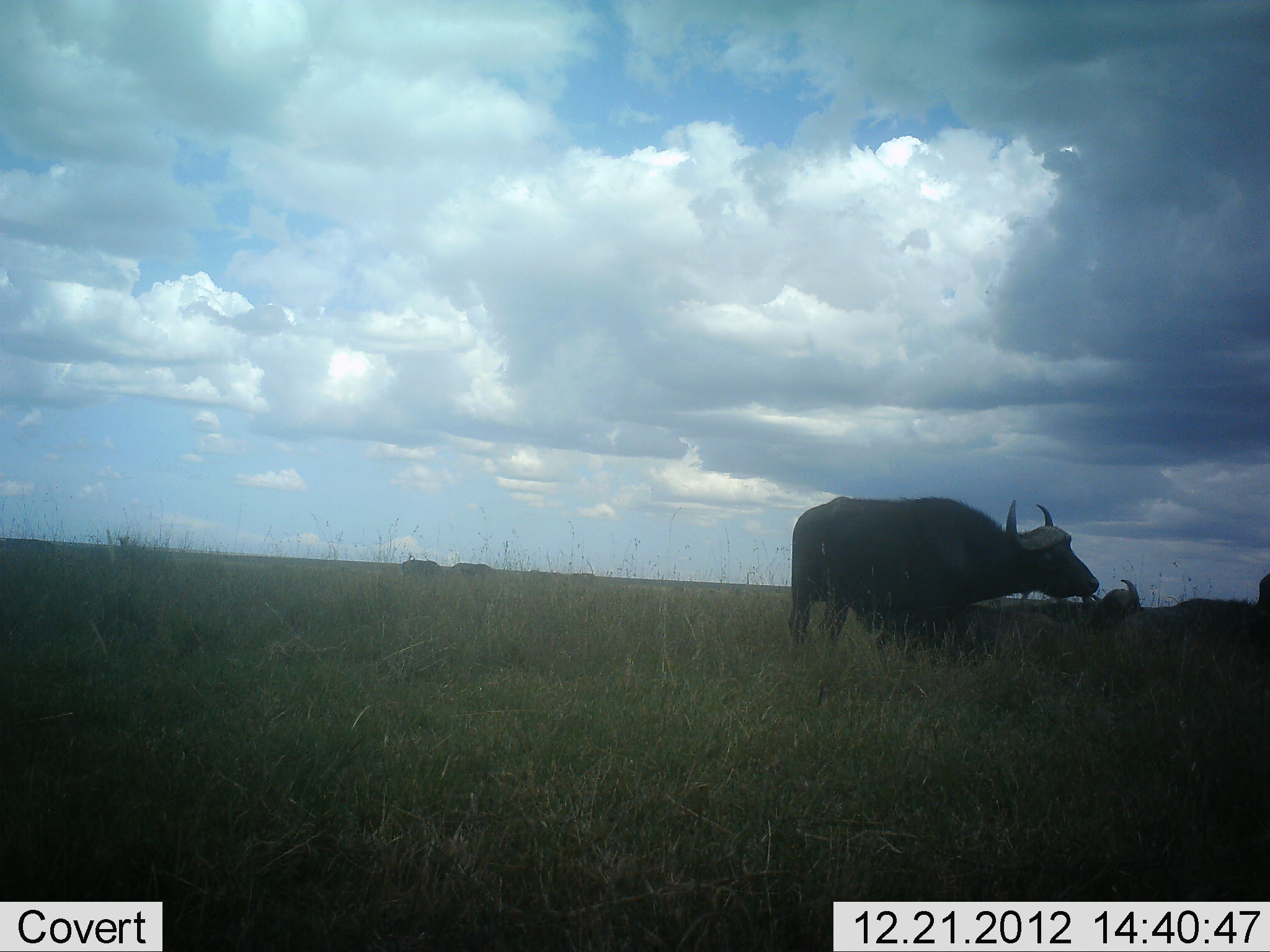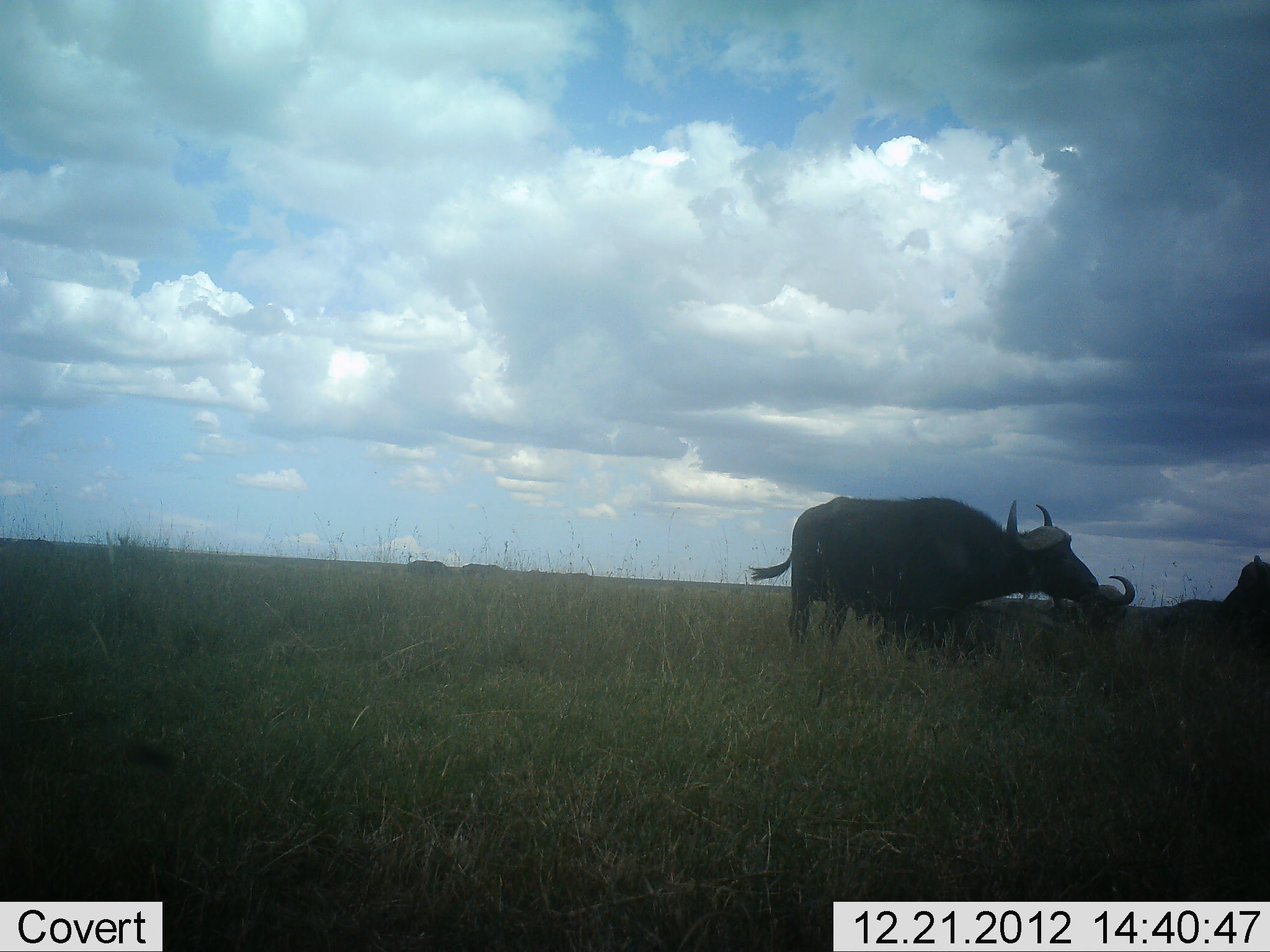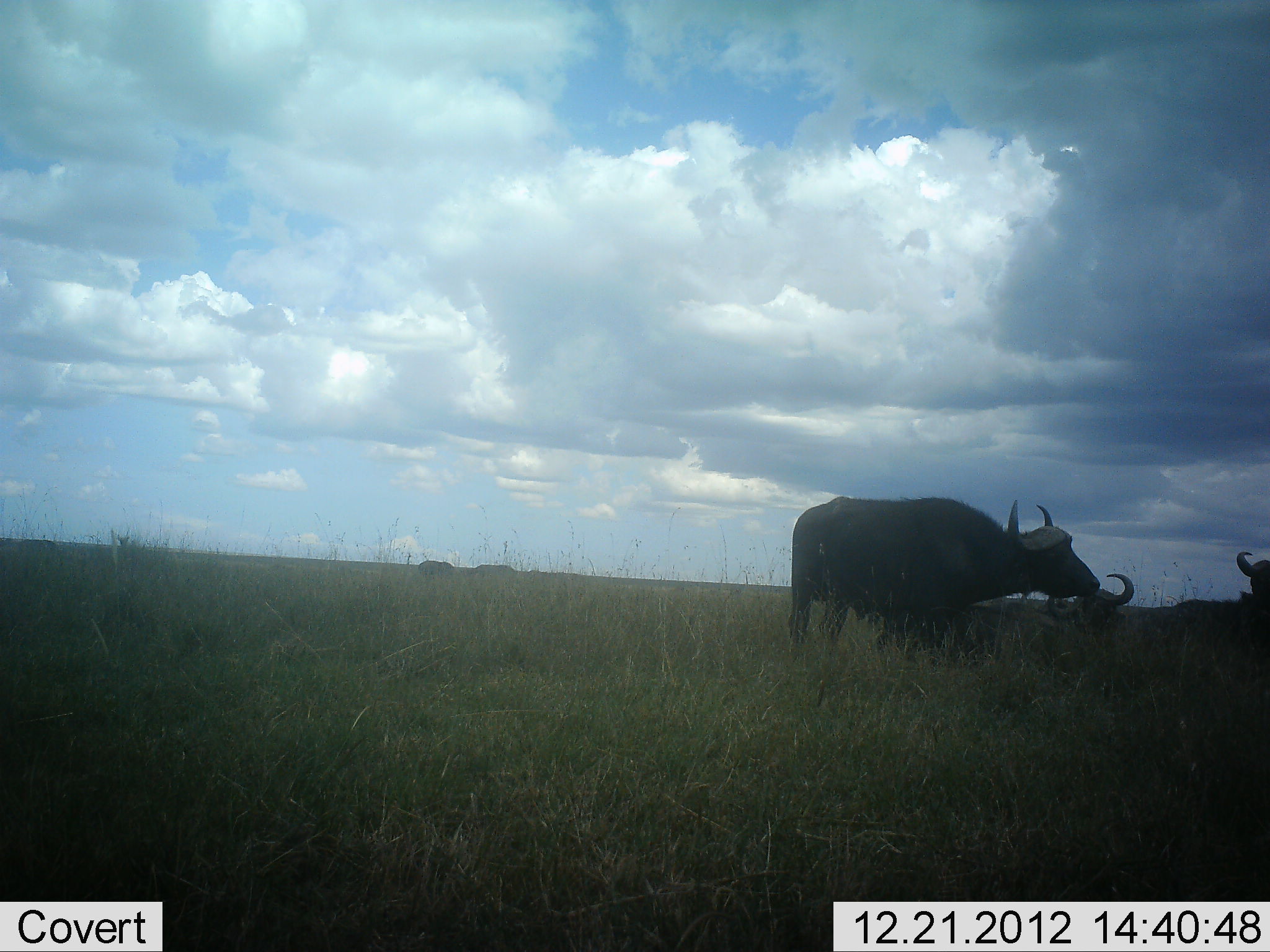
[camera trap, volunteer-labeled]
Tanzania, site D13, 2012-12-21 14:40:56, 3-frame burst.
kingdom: Animalia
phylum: Chordata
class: Mammalia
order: Artiodactyla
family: Bovidae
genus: Syncerus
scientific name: Syncerus caffer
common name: cape buffalo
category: buffalo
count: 5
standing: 80%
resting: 67%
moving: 47%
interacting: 0%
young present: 0%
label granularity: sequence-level